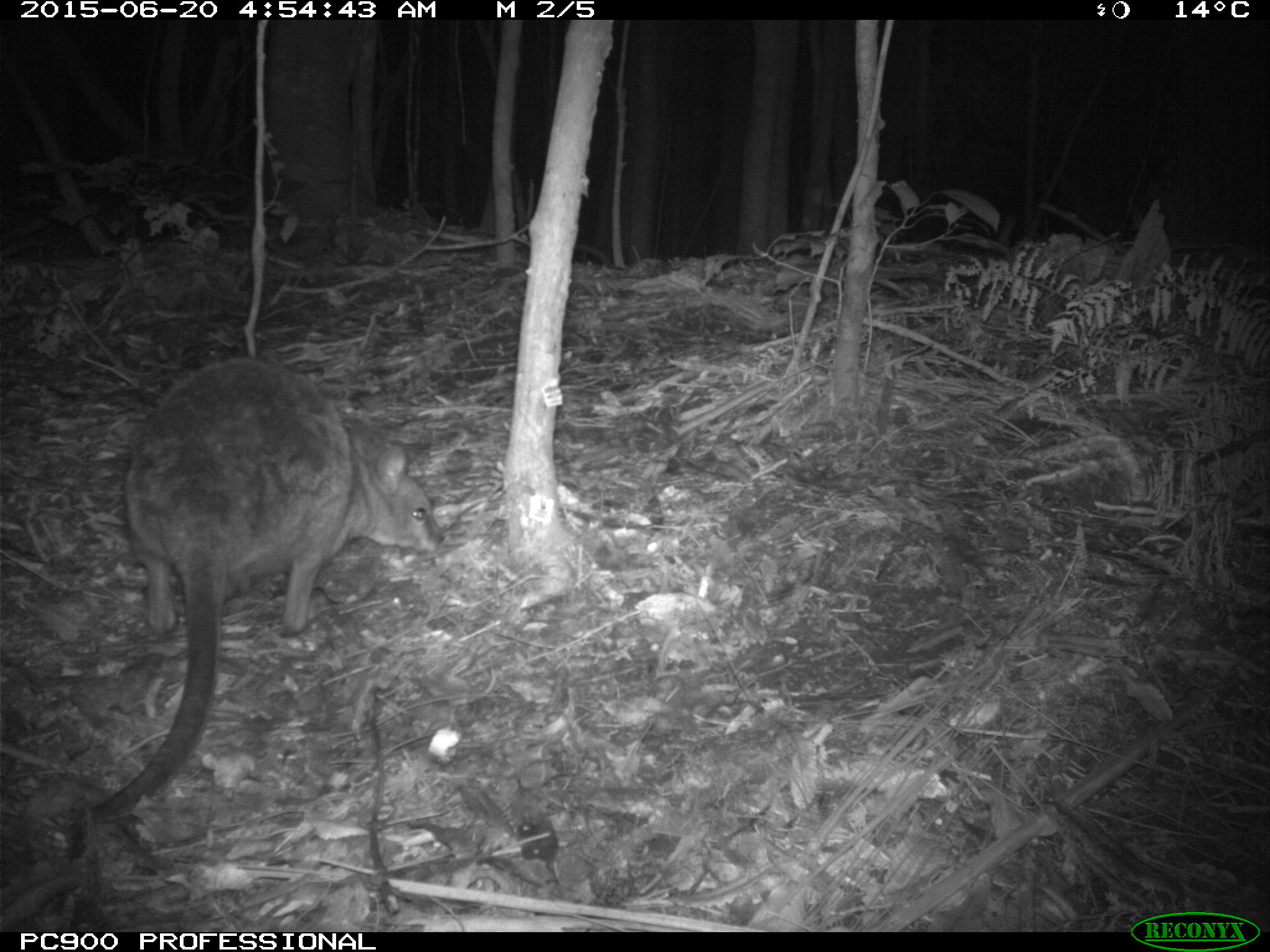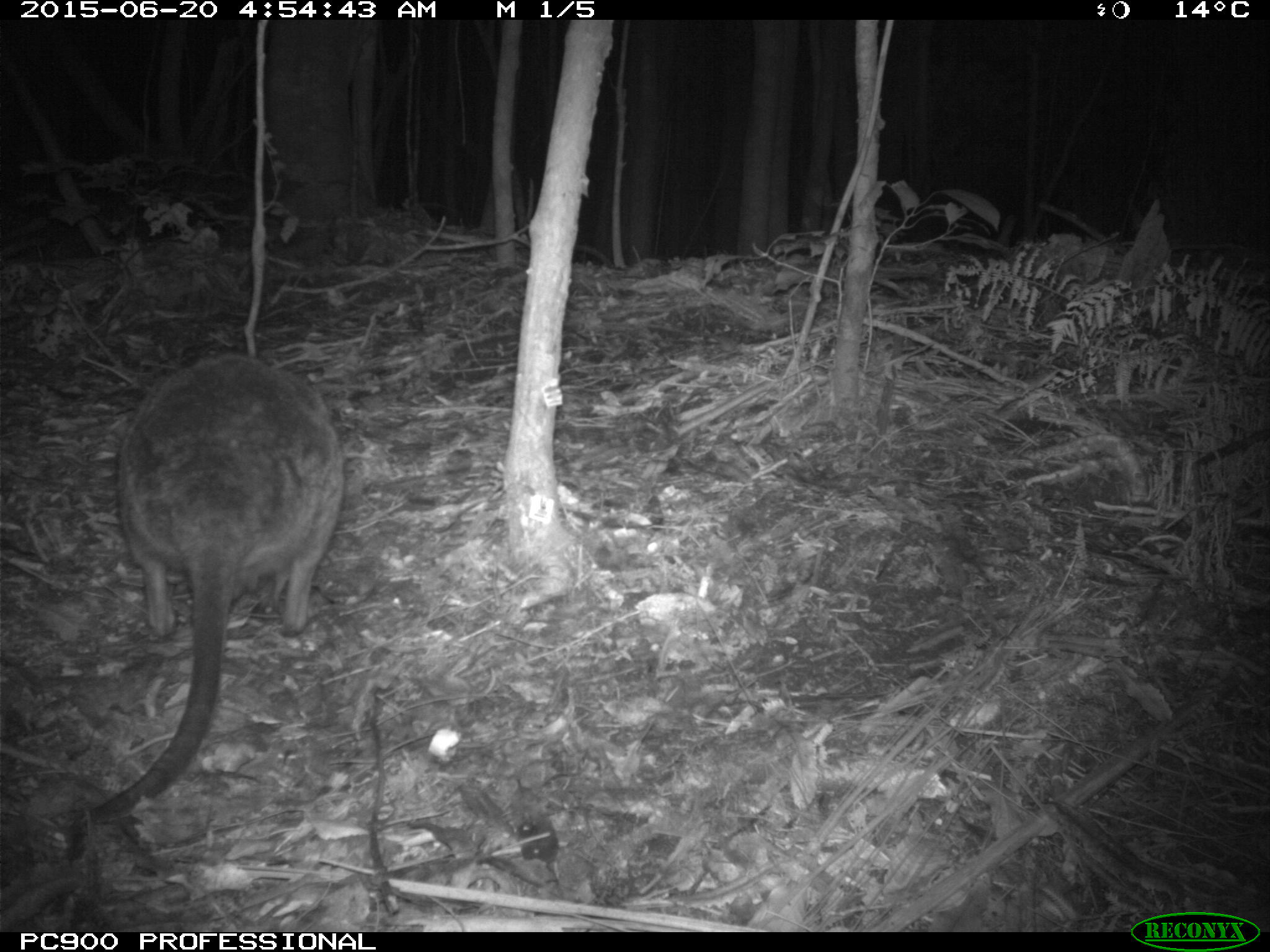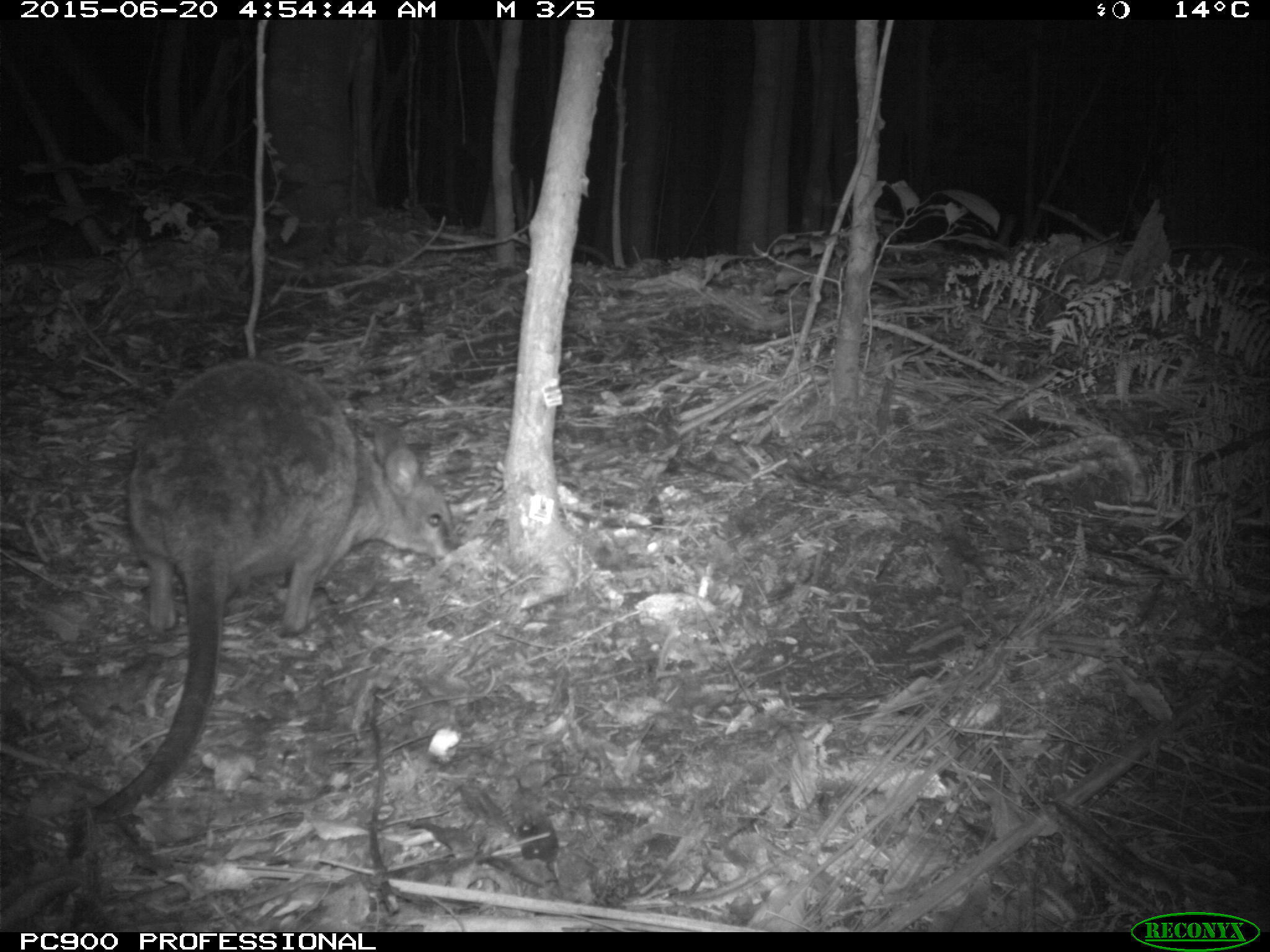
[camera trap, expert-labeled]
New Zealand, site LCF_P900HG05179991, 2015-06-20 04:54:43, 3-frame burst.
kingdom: Animalia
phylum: Chordata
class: Mammalia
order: Diprotodontia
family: Macropodidae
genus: Notamacropus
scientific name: Notamacropus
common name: wallaby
Wallaby (Notamacropus).